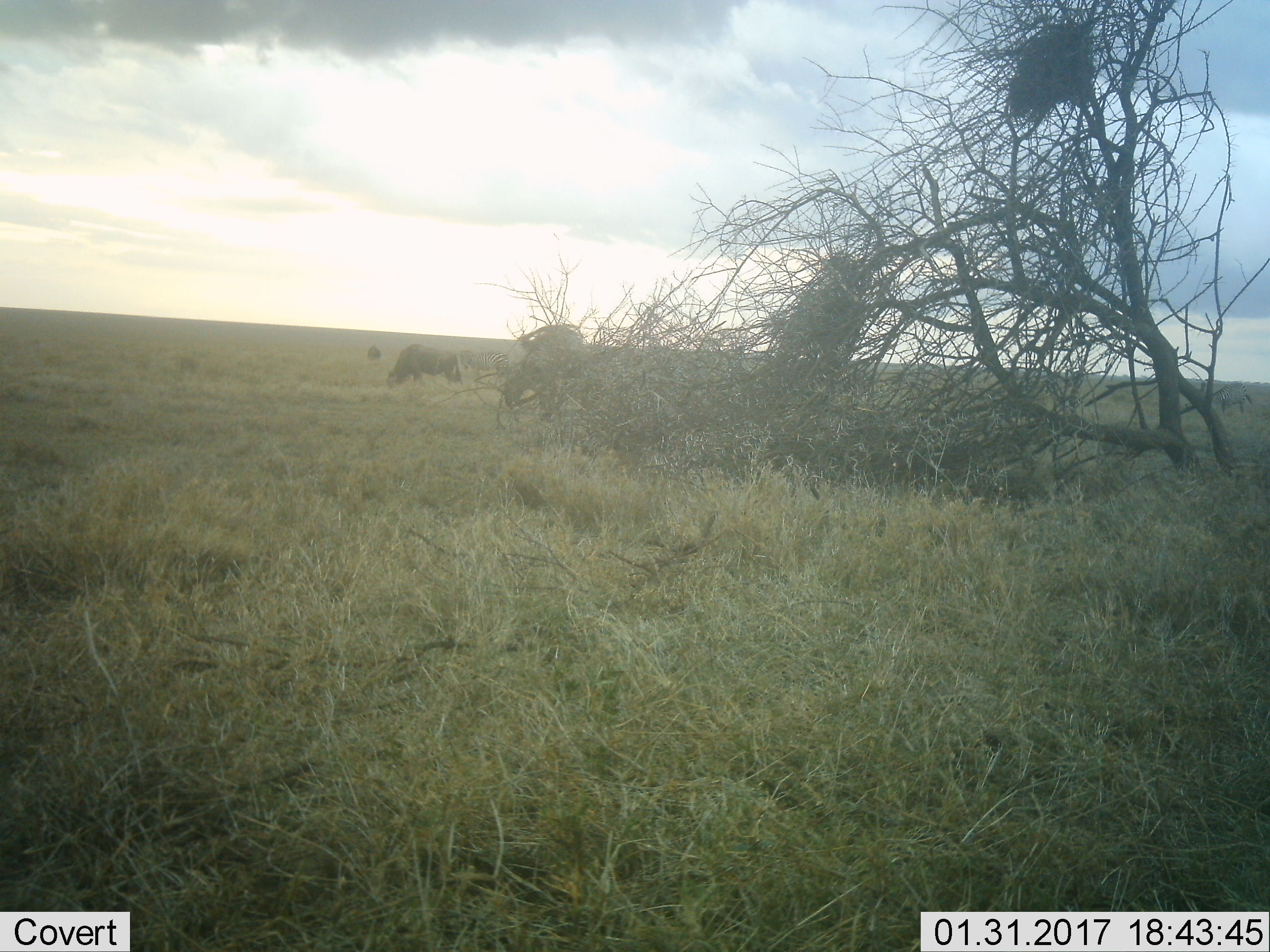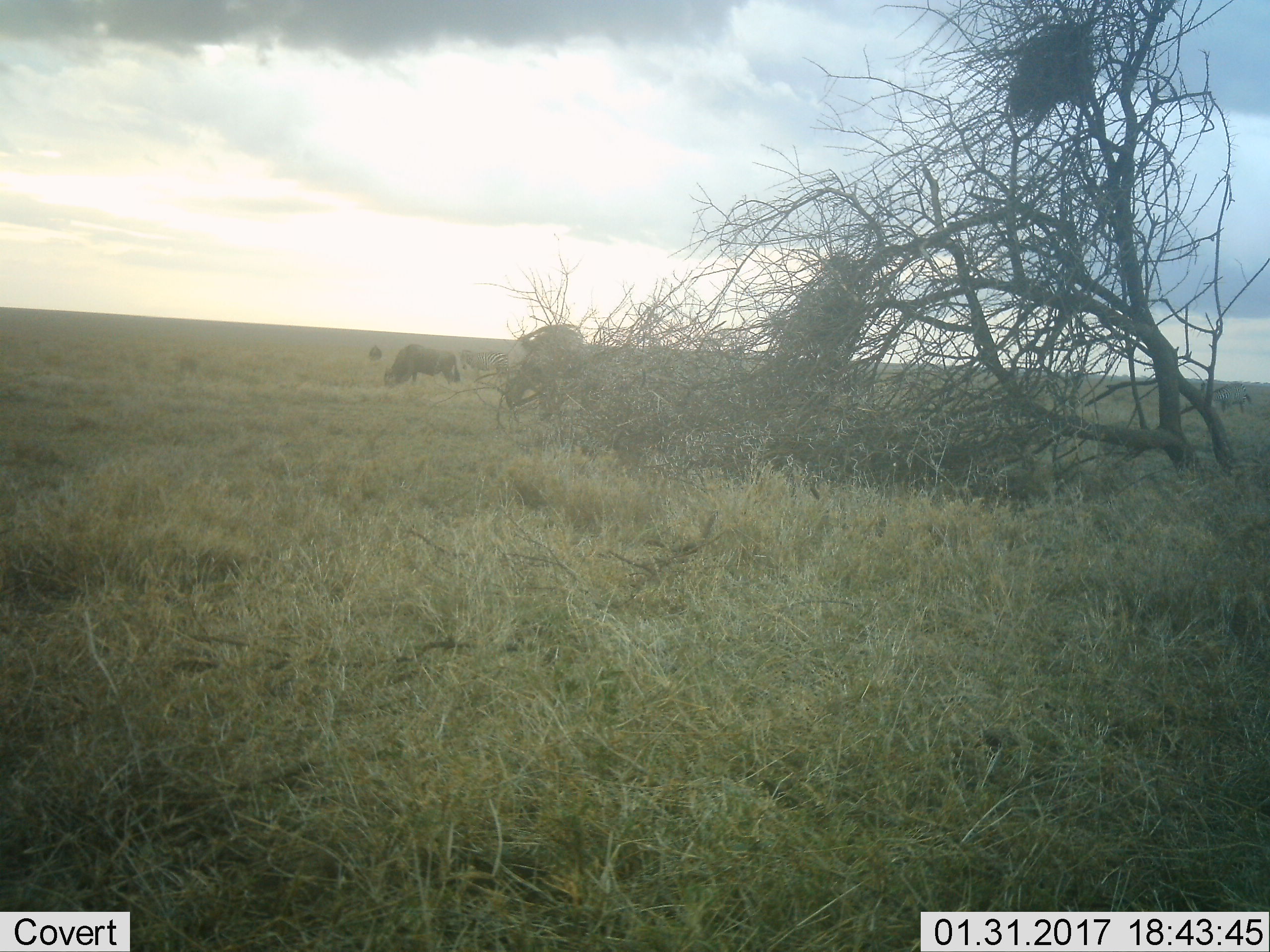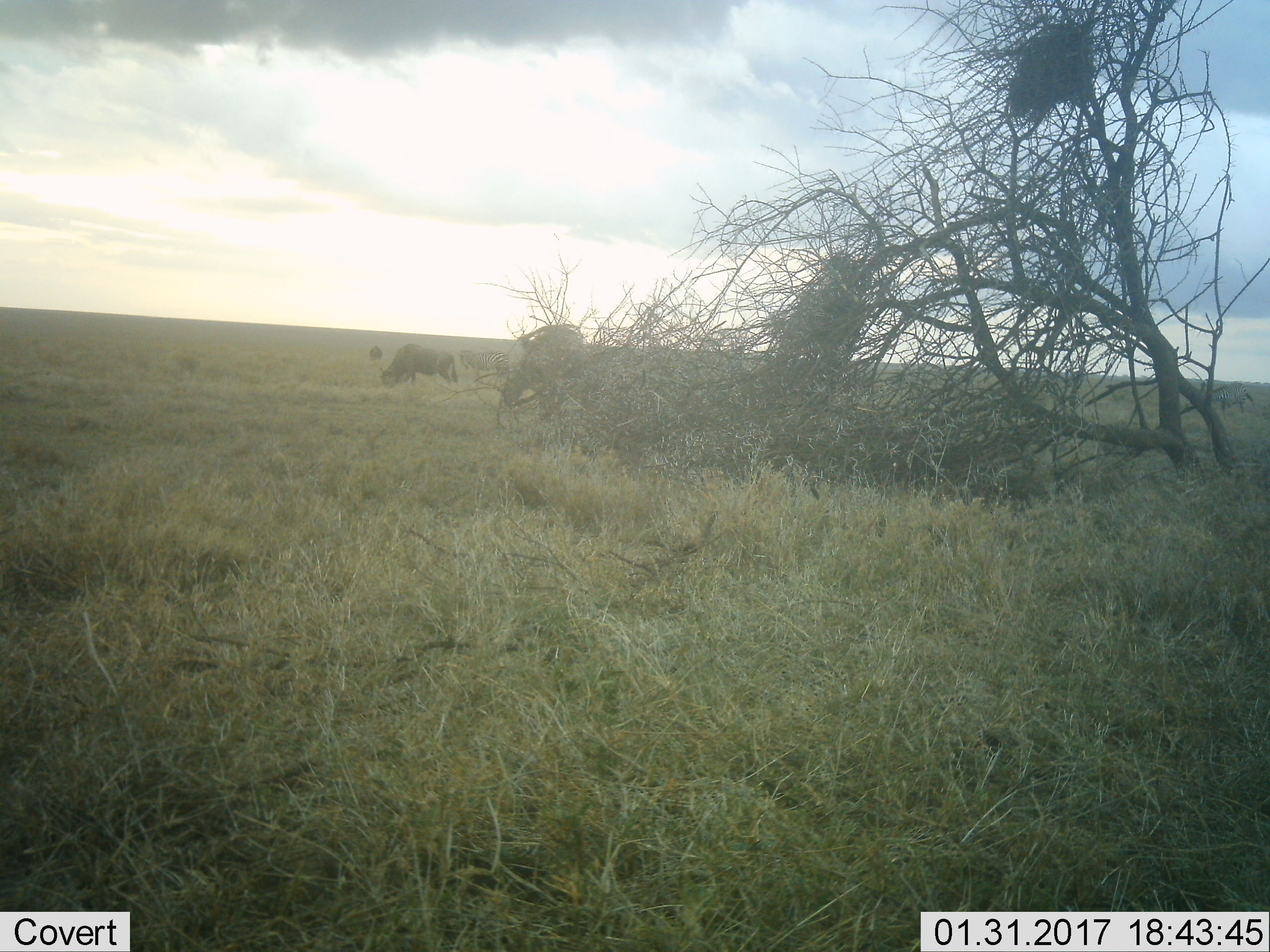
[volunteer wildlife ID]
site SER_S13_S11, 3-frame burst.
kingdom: Animalia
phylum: Chordata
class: Mammalia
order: Artiodactyla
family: Bovidae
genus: Connochaetes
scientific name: Connochaetes taurinus taurinus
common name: blue wildebeest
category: wildebeestblue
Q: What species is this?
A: Wildebeestblue (blue wildebeest) (Connochaetes taurinus taurinus).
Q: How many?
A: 3.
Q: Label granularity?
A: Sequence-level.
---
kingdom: Animalia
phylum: Chordata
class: Mammalia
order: Perissodactyla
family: Equidae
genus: Equus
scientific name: Equus quagga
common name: plains zebra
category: zebraplains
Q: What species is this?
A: Zebraplains (plains zebra) (Equus quagga).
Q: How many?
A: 1.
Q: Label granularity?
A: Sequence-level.